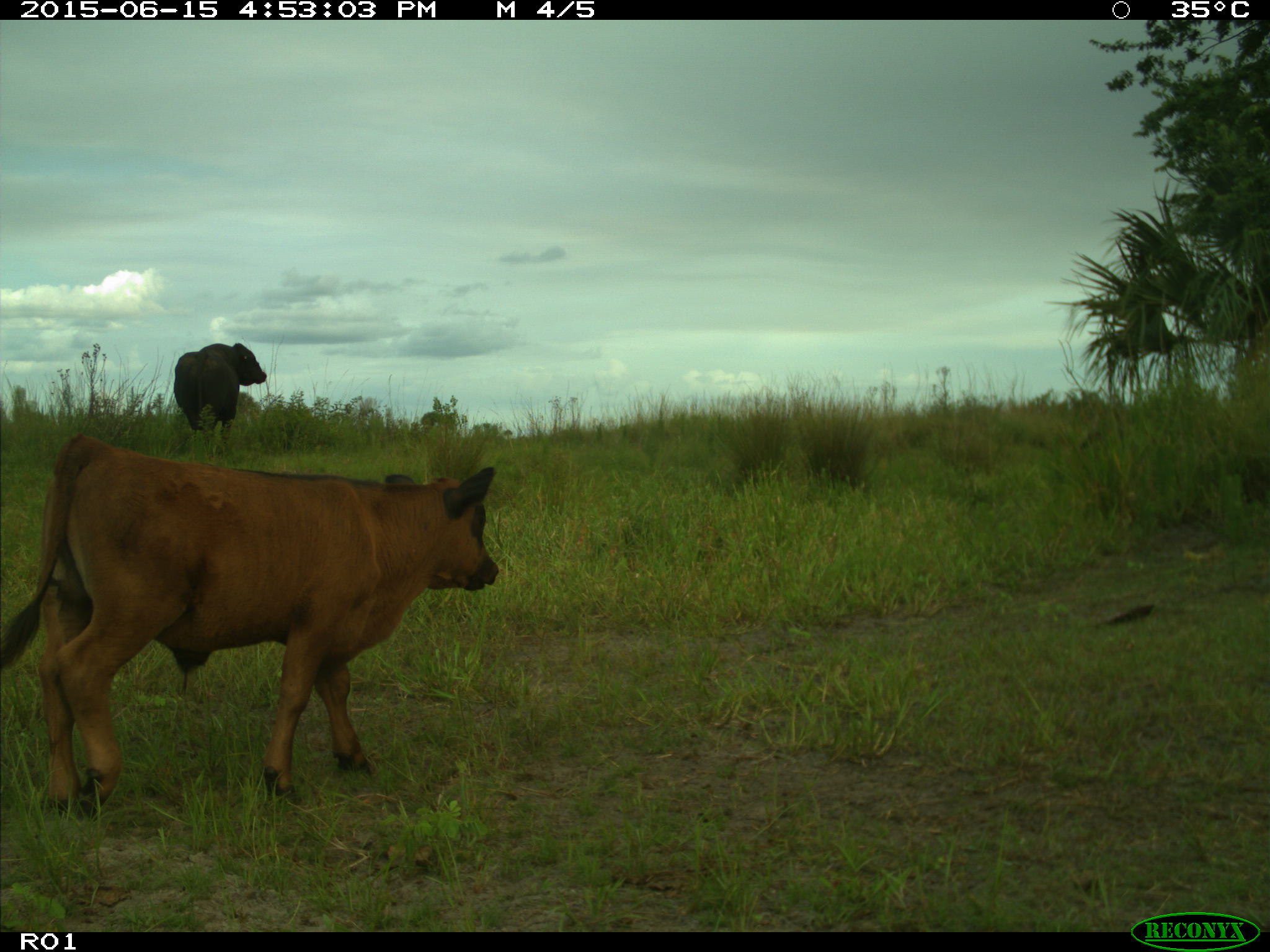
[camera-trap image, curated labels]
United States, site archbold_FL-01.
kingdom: Animalia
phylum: Chordata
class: Mammalia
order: Artiodactyla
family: Bovidae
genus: Bos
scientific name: Bos taurus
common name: domestic cow